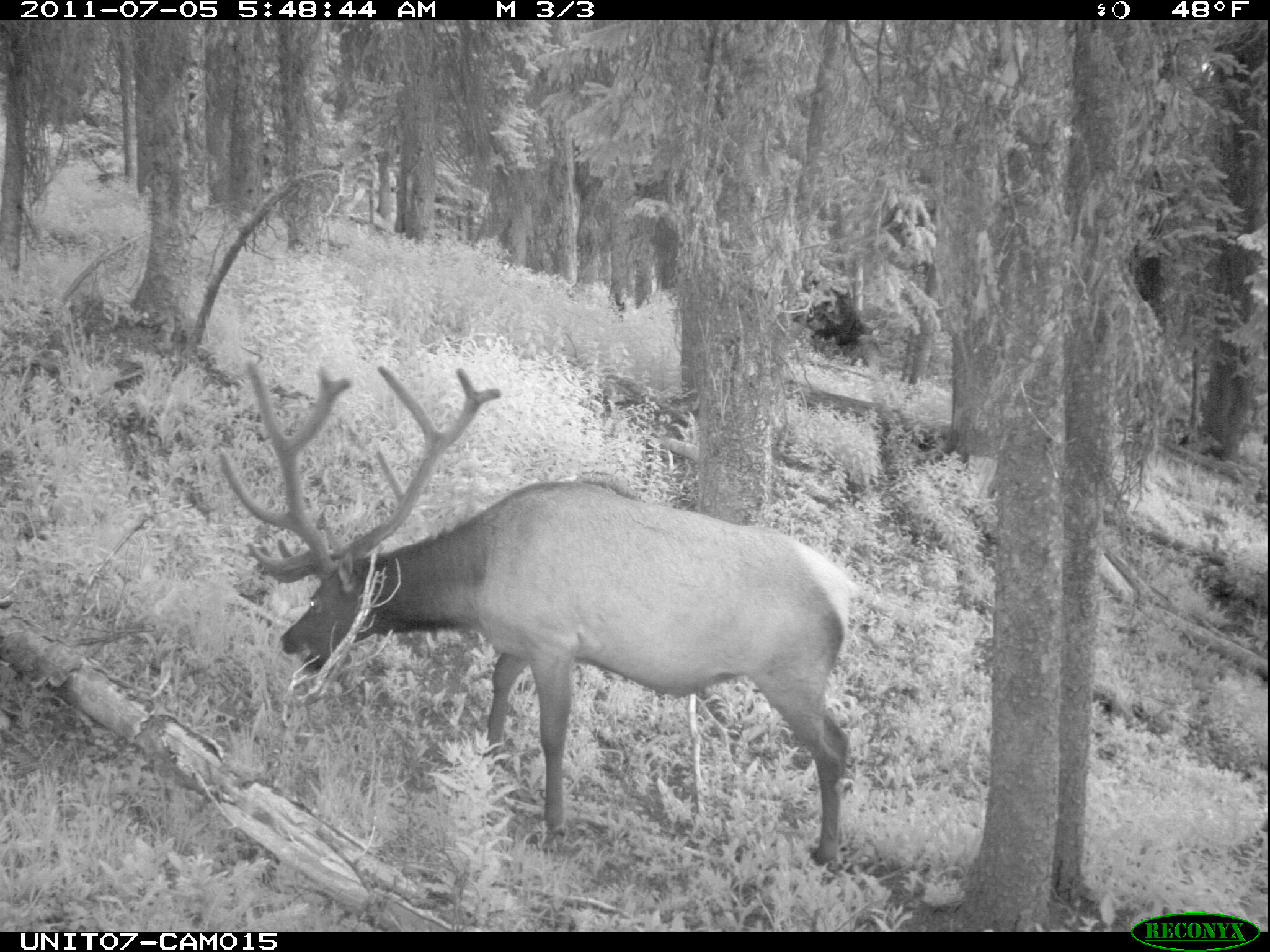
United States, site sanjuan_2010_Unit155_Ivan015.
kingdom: Animalia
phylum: Chordata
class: Mammalia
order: Artiodactyla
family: Cervidae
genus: Cervus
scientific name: Cervus elaphus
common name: red deer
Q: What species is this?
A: Cervus elaphus (red deer).